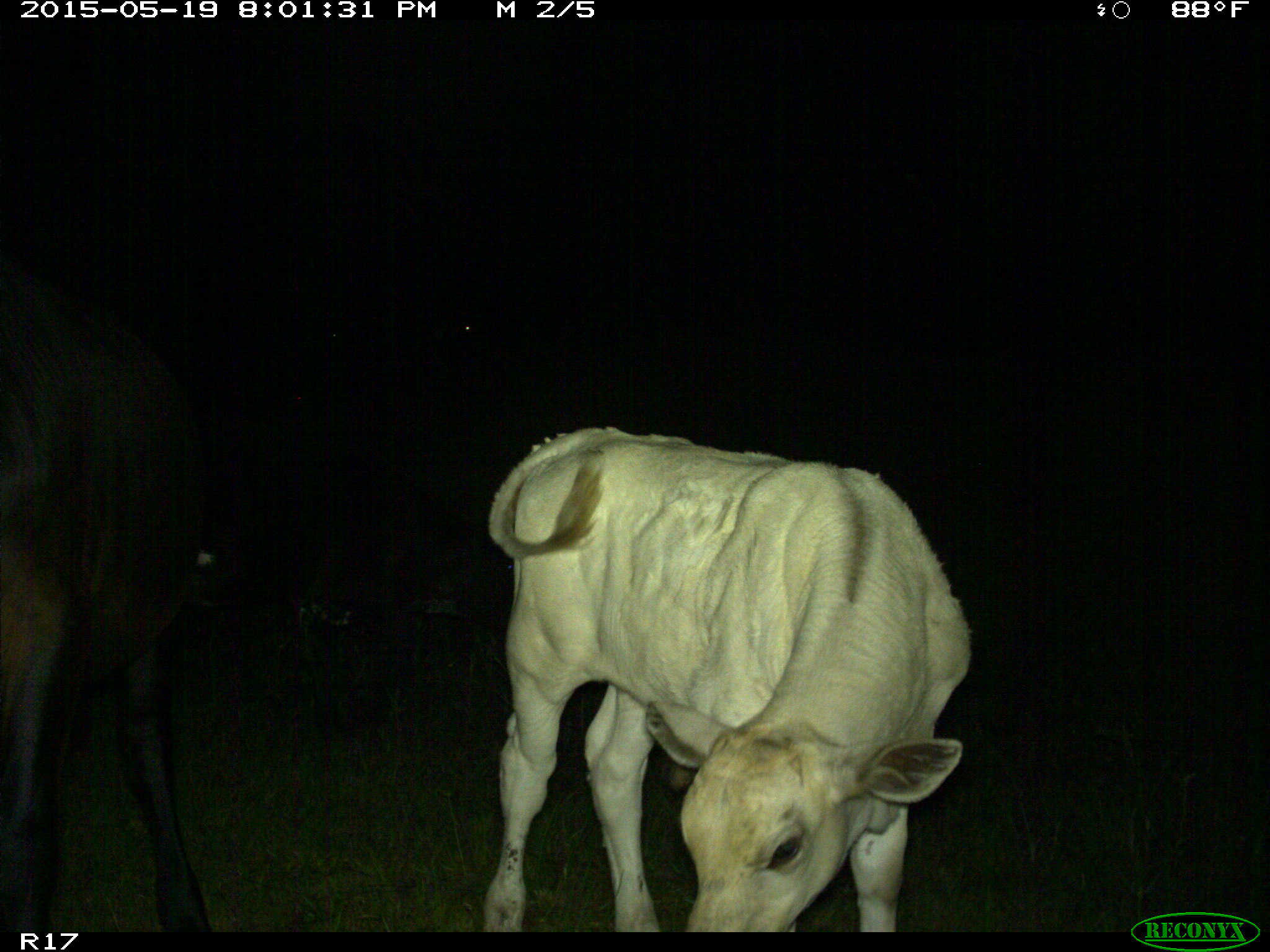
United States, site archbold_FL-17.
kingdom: Animalia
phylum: Chordata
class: Mammalia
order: Artiodactyla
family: Bovidae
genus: Bos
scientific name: Bos taurus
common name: domestic cow